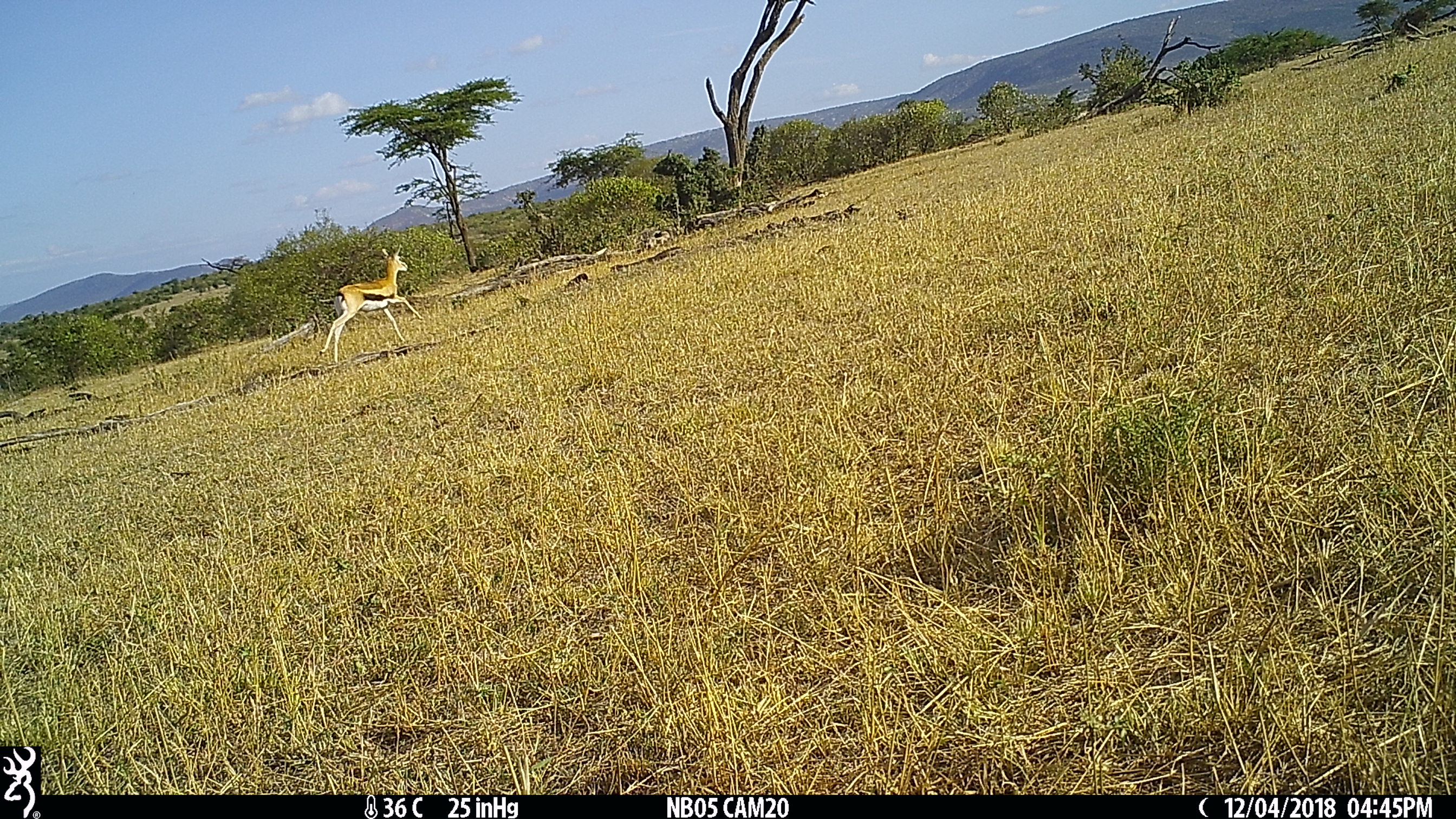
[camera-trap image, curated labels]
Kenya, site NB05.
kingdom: Animalia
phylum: Chordata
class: Mammalia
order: Artiodactyla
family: Bovidae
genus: Eudorcas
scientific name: Eudorcas thomsonii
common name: thomon's gazelle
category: gazelle thomsons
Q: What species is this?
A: Gazelle thomsons (thomon's gazelle) (Eudorcas thomsonii).